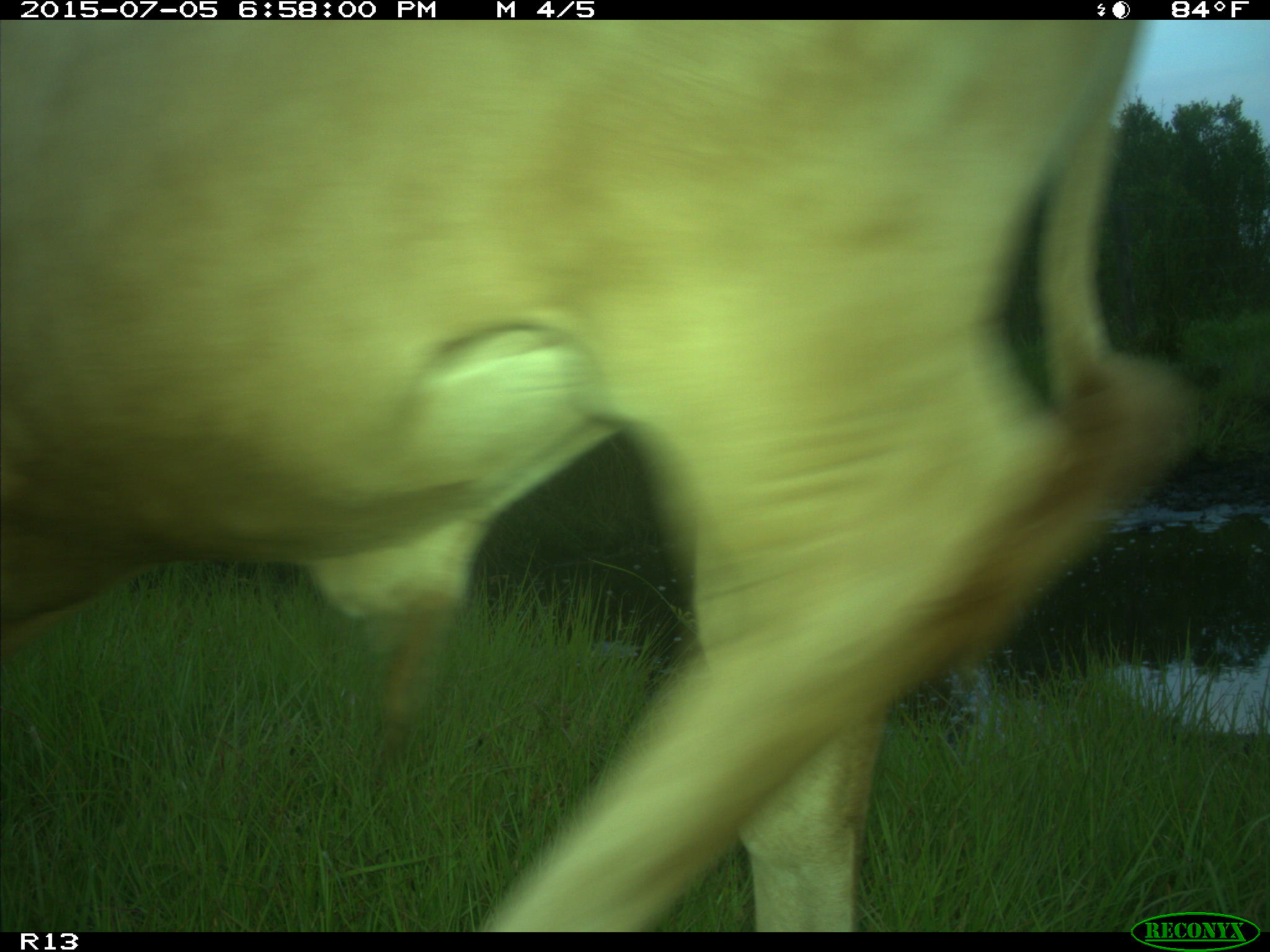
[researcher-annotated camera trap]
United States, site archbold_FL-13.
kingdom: Animalia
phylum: Chordata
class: Mammalia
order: Artiodactyla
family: Bovidae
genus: Bos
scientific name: Bos taurus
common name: domestic cow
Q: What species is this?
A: Bos taurus (domestic cow).